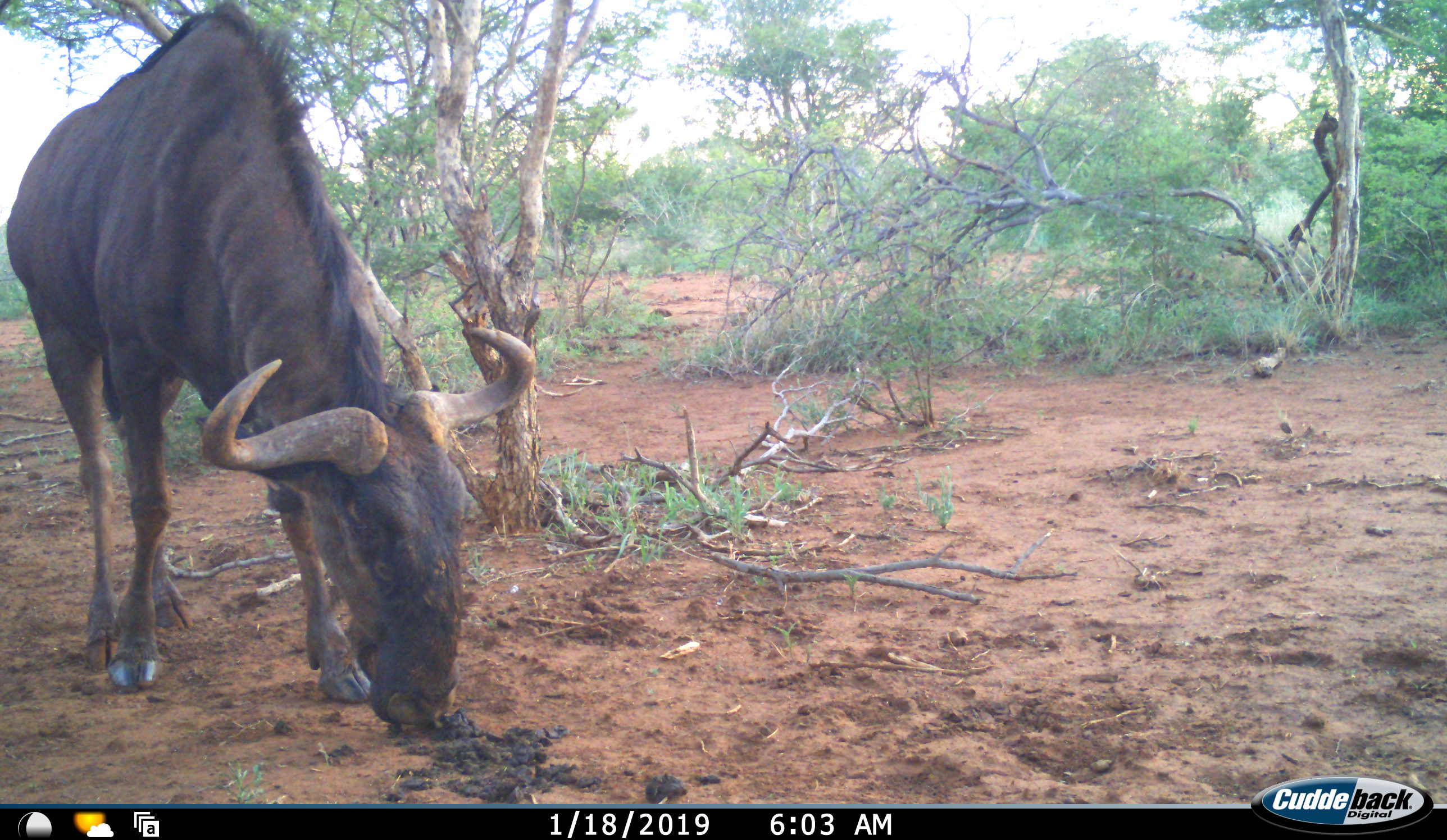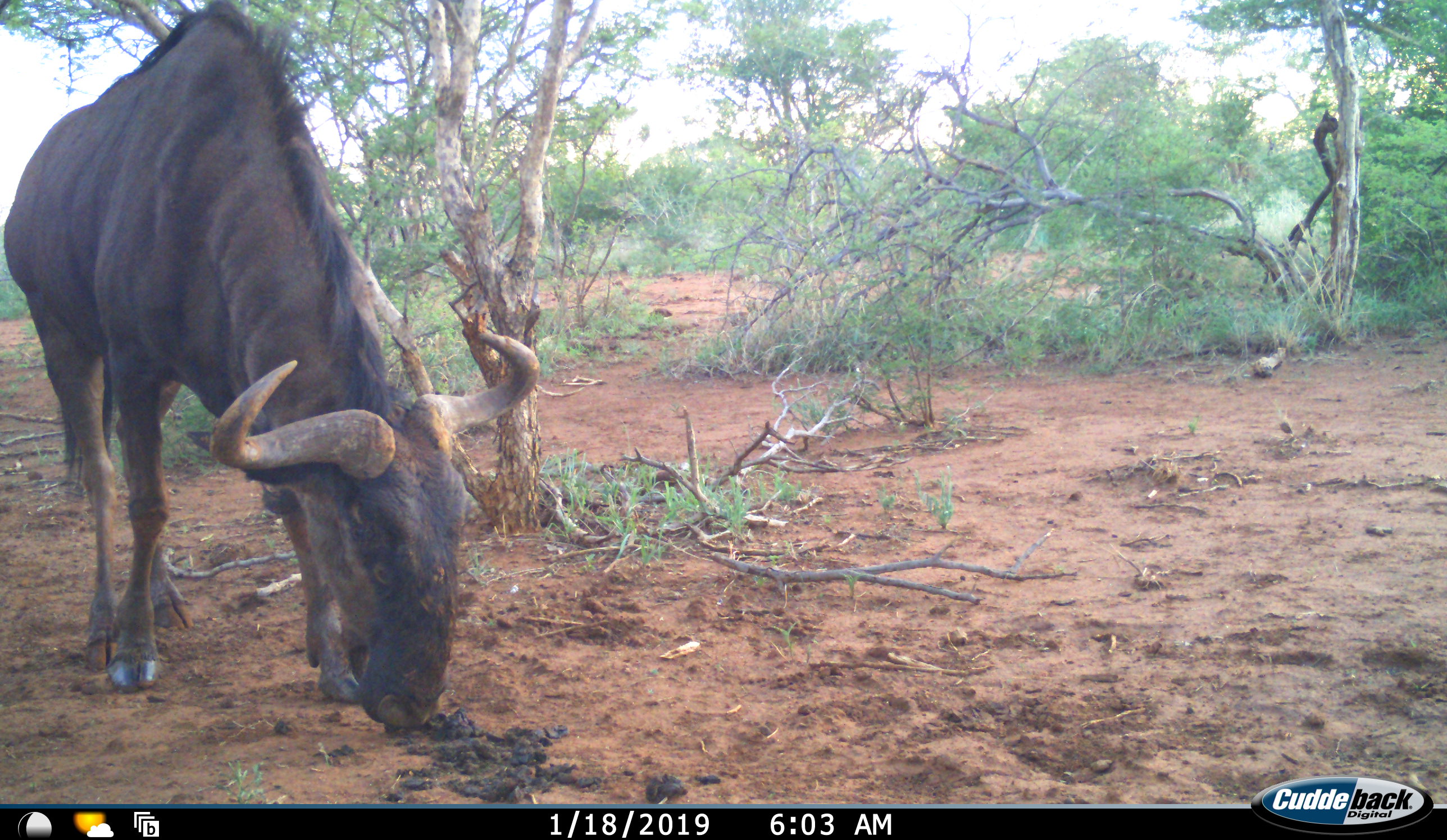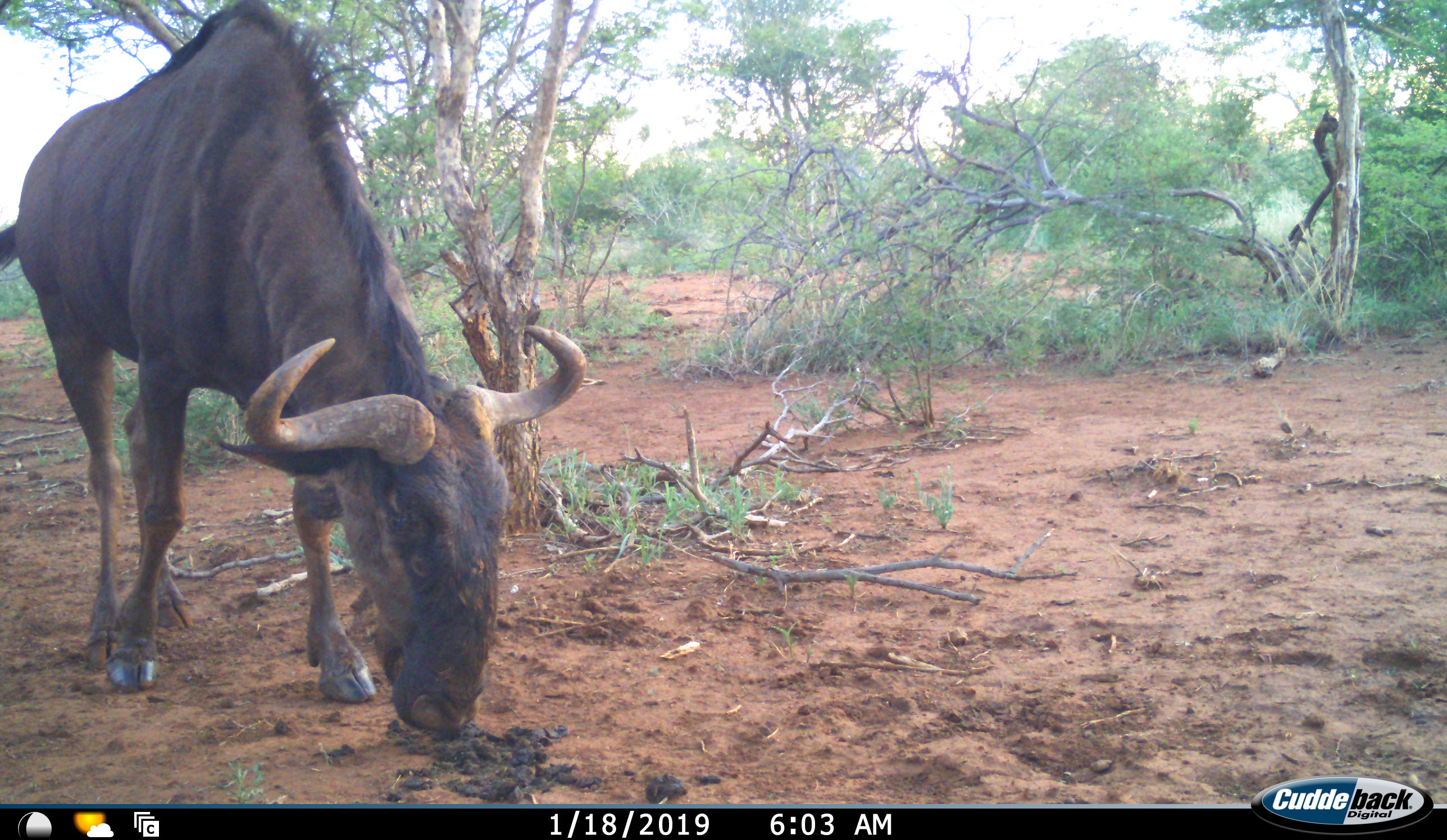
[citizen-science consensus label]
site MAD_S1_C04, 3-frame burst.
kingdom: Animalia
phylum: Chordata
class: Mammalia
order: Artiodactyla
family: Bovidae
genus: Connochaetes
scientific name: Connochaetes taurinus taurinus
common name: blue wildebeest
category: wildebeestblue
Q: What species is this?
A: Wildebeestblue (blue wildebeest) (Connochaetes taurinus taurinus).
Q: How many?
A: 1.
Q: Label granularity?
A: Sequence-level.